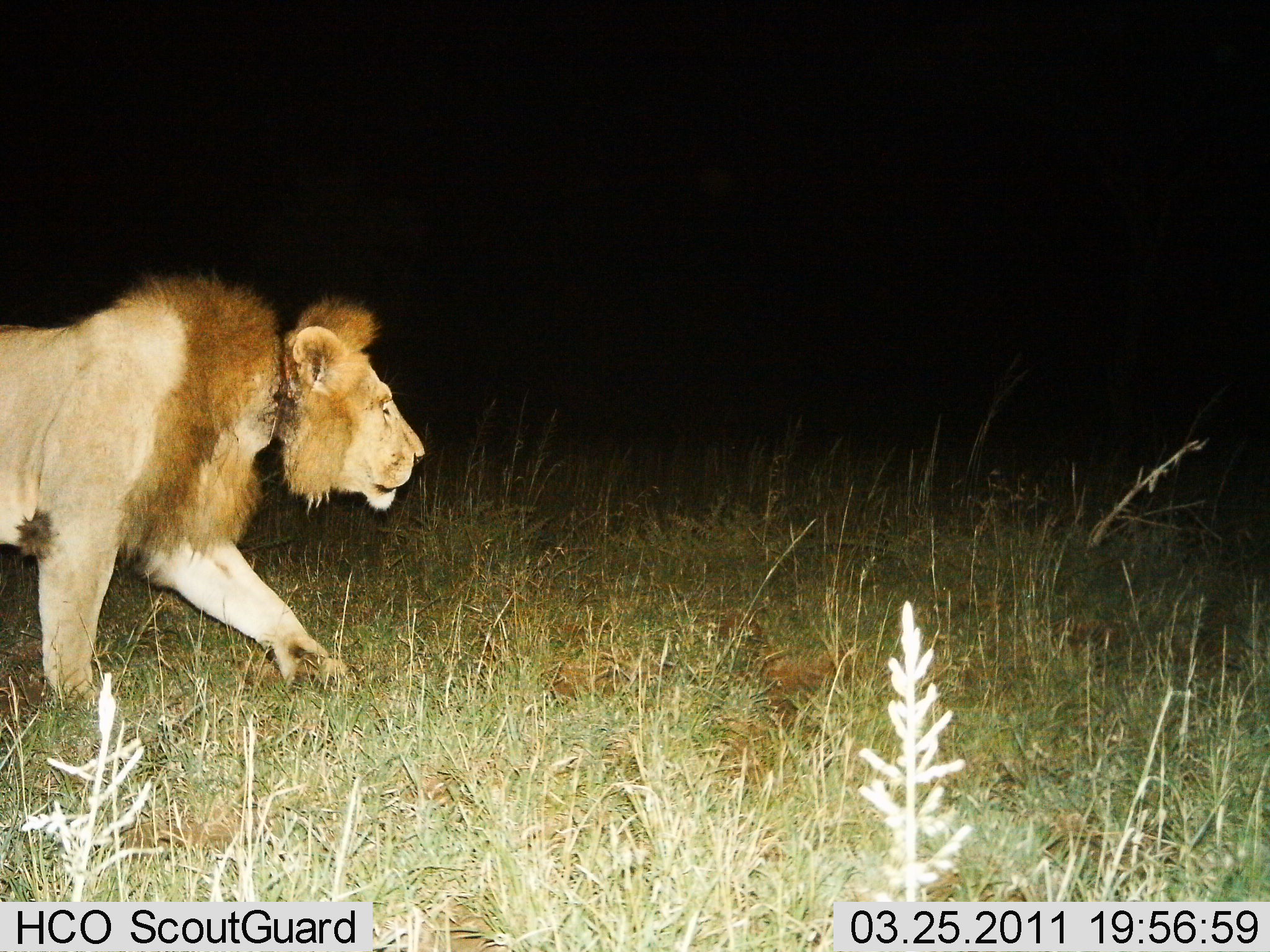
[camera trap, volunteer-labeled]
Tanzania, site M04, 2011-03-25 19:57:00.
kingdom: Animalia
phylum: Chordata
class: Mammalia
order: Carnivora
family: Felidae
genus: Panthera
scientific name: Panthera leo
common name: lion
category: lionmale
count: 1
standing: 8%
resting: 0%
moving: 100%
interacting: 0%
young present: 0%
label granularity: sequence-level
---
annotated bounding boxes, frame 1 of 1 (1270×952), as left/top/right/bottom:
animal: 0/272/429/723